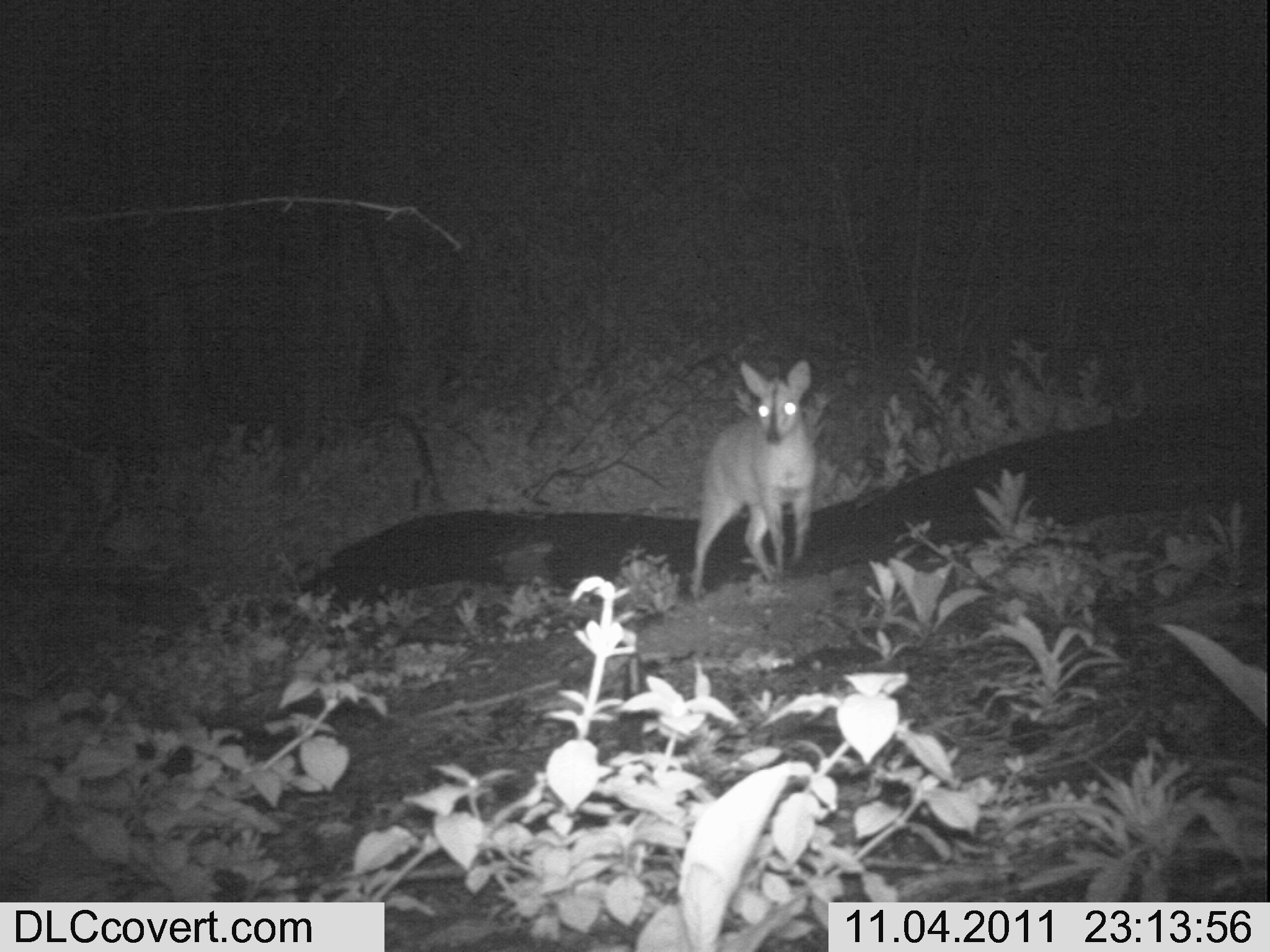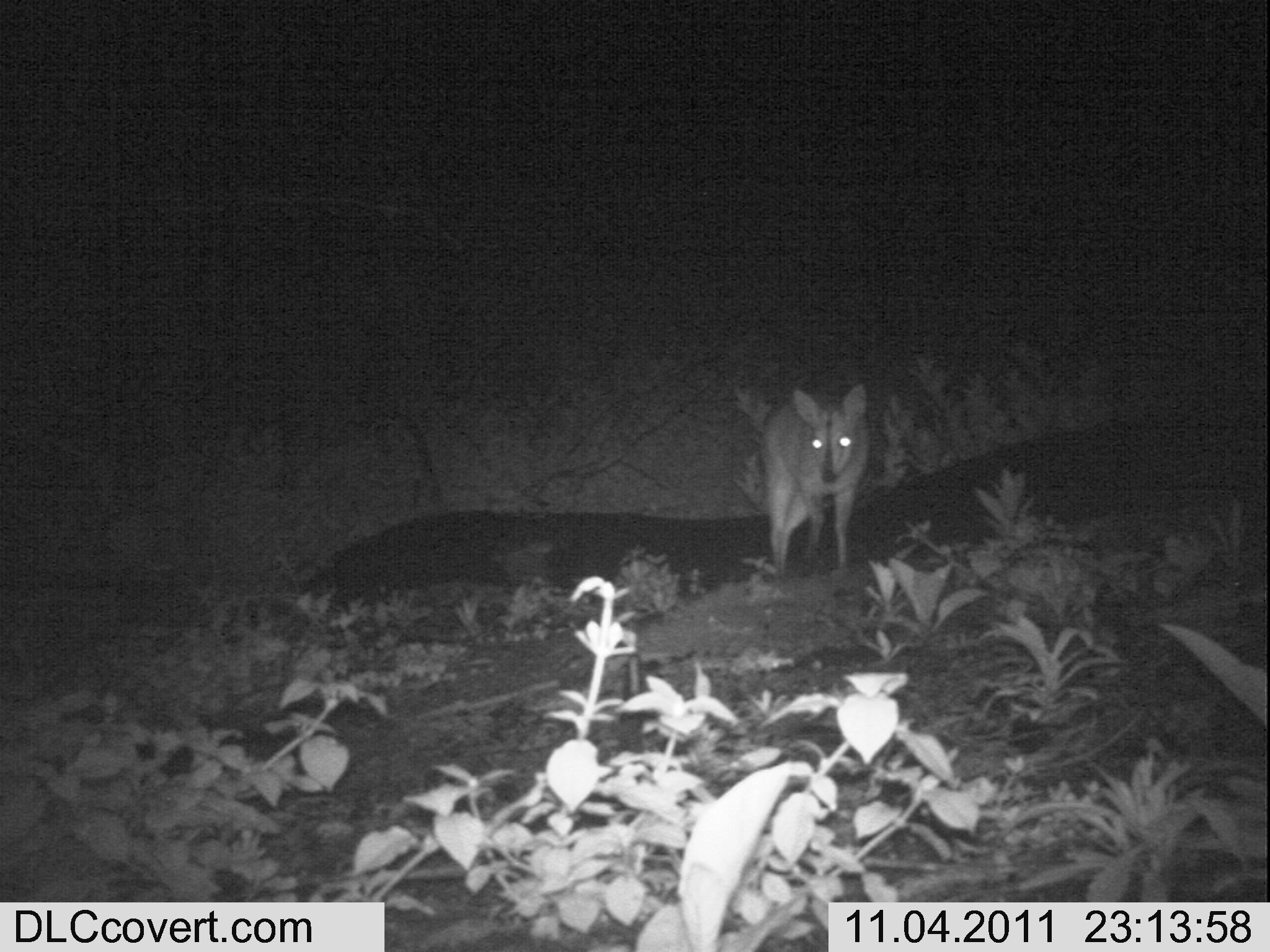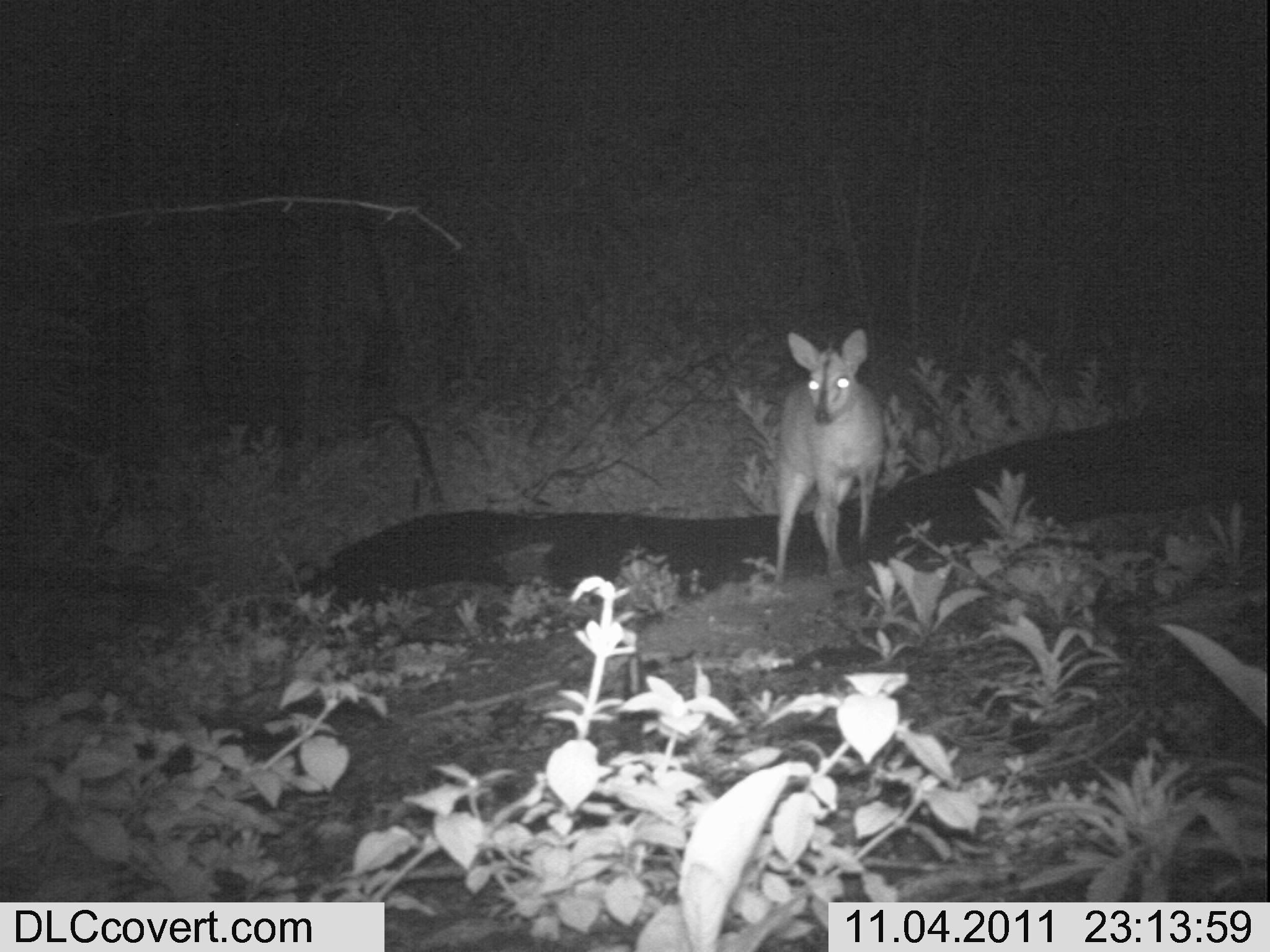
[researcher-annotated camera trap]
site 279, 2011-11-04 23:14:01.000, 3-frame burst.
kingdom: Animalia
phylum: Chordata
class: Mammalia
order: Artiodactyla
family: Bovidae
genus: Sylvicapra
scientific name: Sylvicapra grimmia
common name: bush duiker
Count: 1.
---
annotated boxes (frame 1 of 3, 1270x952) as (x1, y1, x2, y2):
sylvicapra grimmia: (688, 357, 818, 601)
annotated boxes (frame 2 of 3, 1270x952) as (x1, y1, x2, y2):
sylvicapra grimmia: (757, 383, 871, 574)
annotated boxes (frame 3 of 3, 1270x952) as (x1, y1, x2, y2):
sylvicapra grimmia: (772, 328, 884, 585)